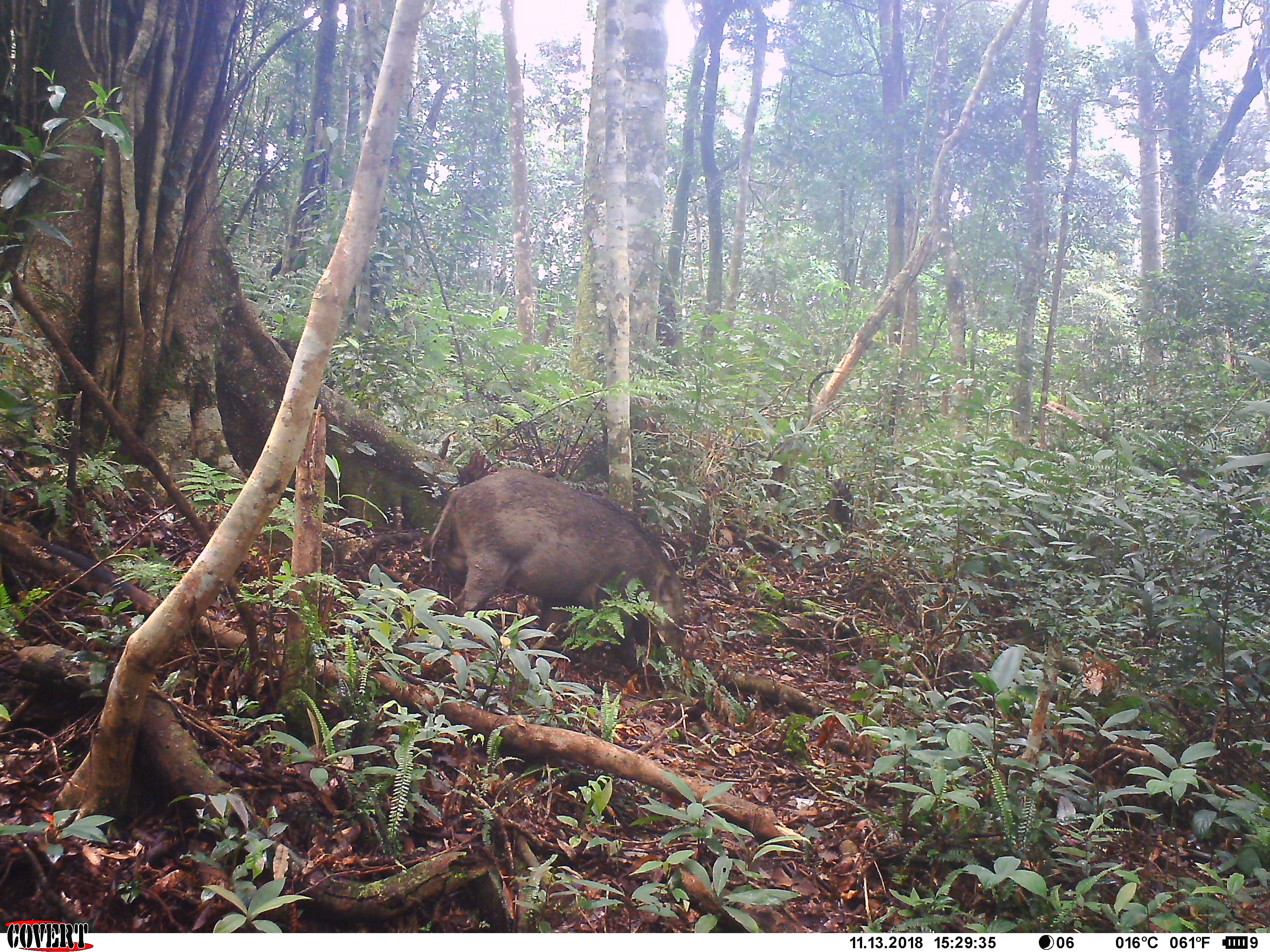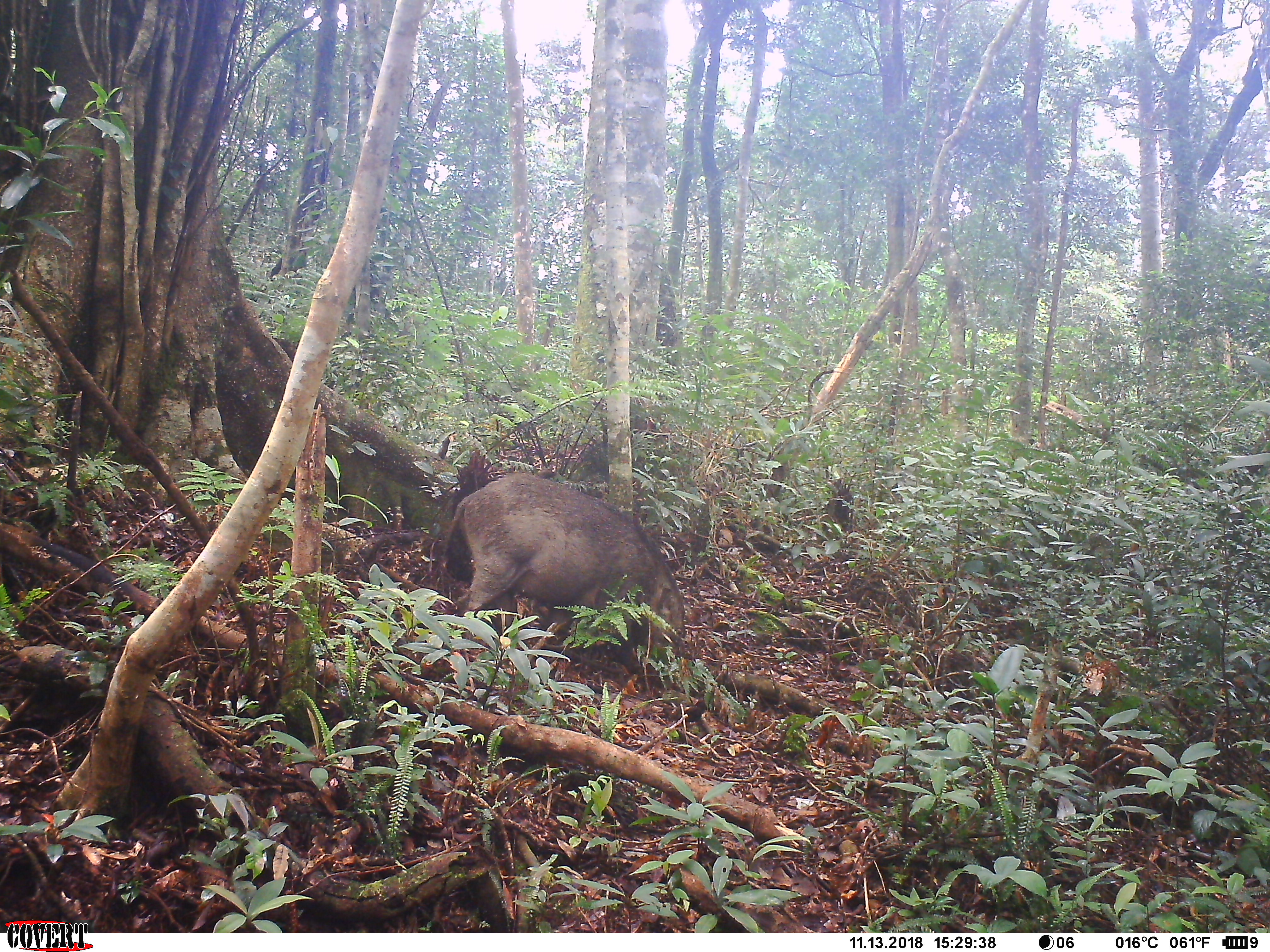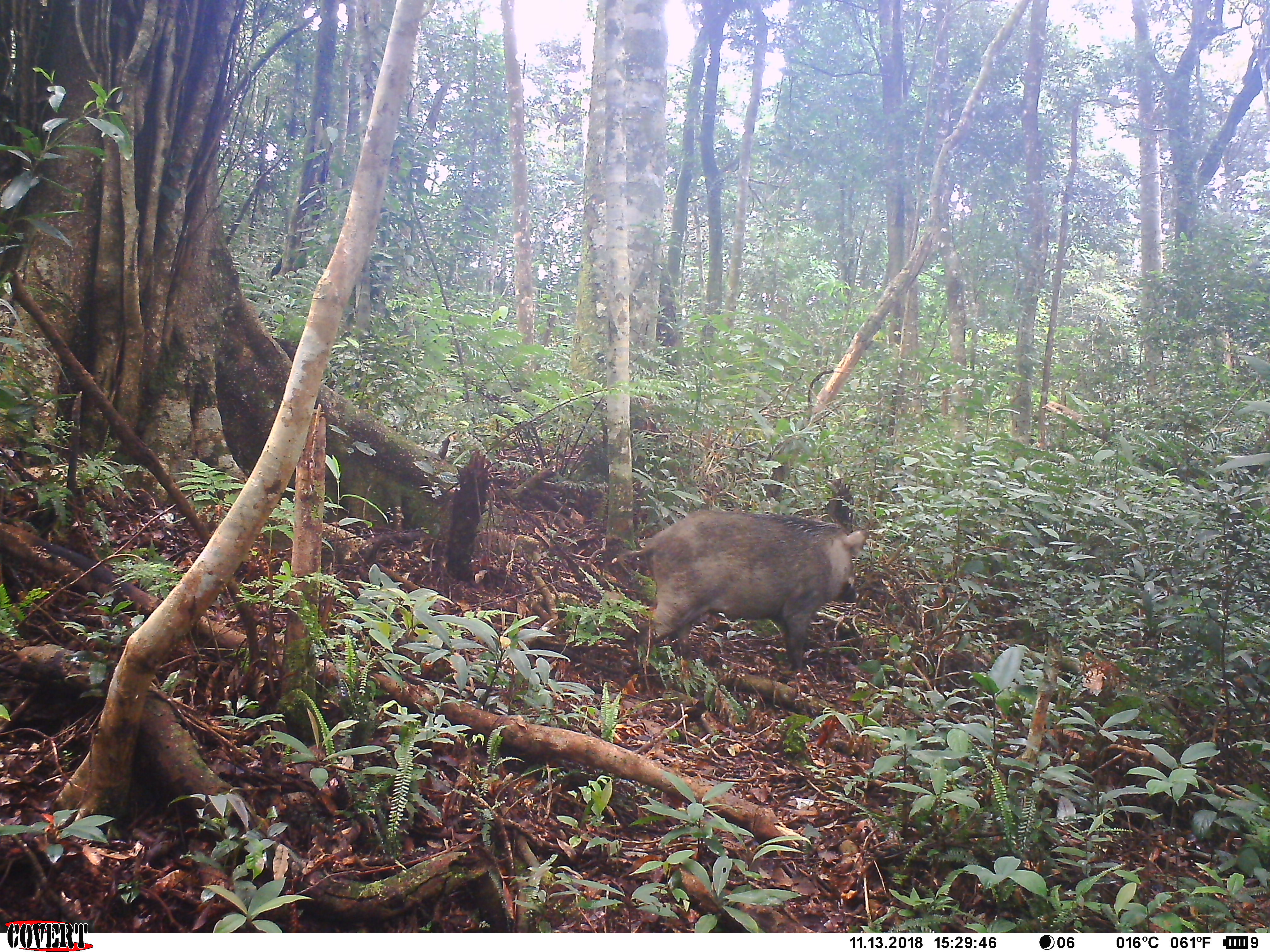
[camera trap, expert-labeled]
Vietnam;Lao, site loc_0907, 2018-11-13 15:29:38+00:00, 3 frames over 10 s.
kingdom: Animalia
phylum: Chordata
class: Mammalia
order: Artiodactyla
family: Suidae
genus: Sus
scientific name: Sus scrofa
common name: eurasian wild pig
Eurasian wild pig (Sus scrofa). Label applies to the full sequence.